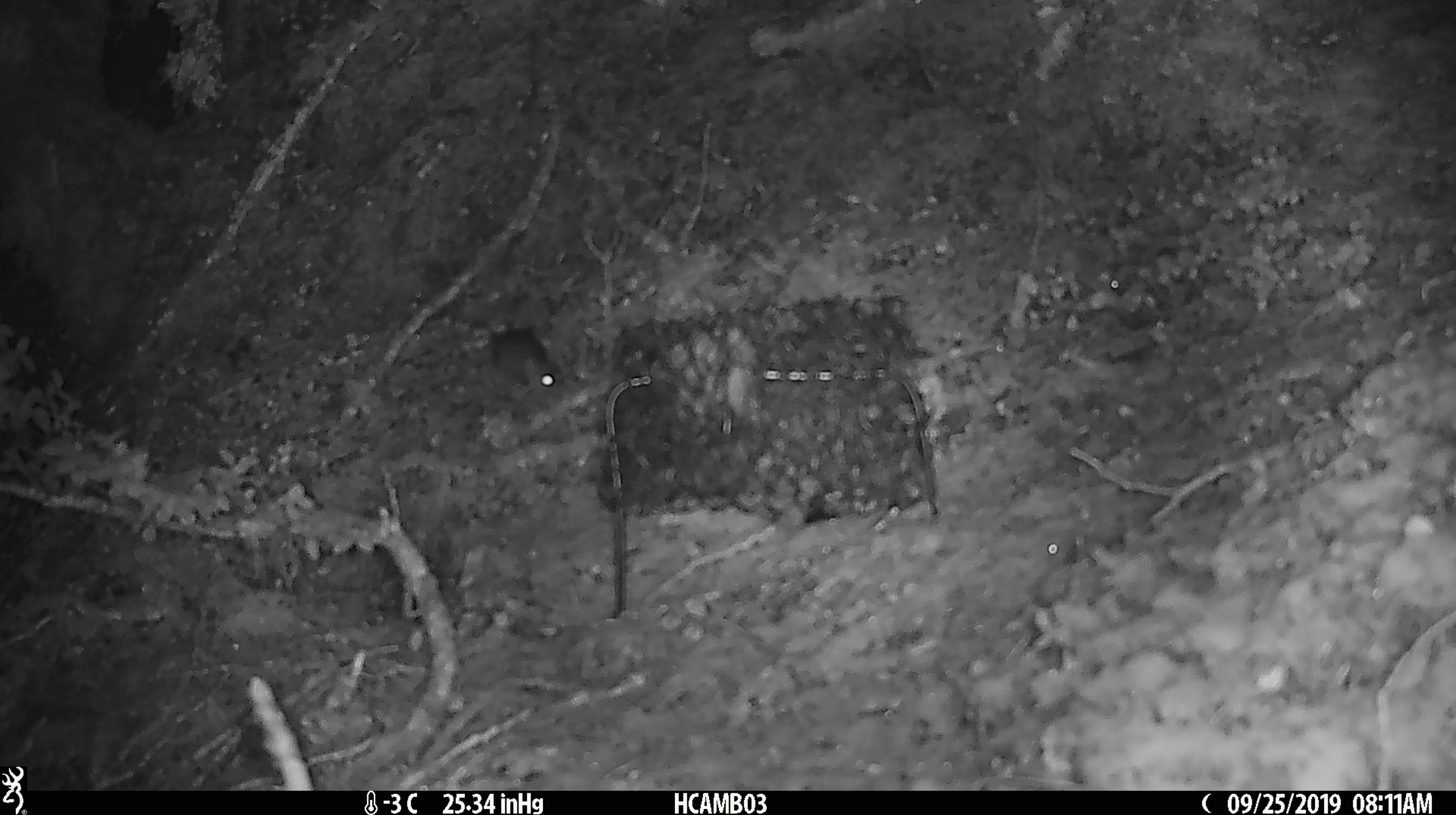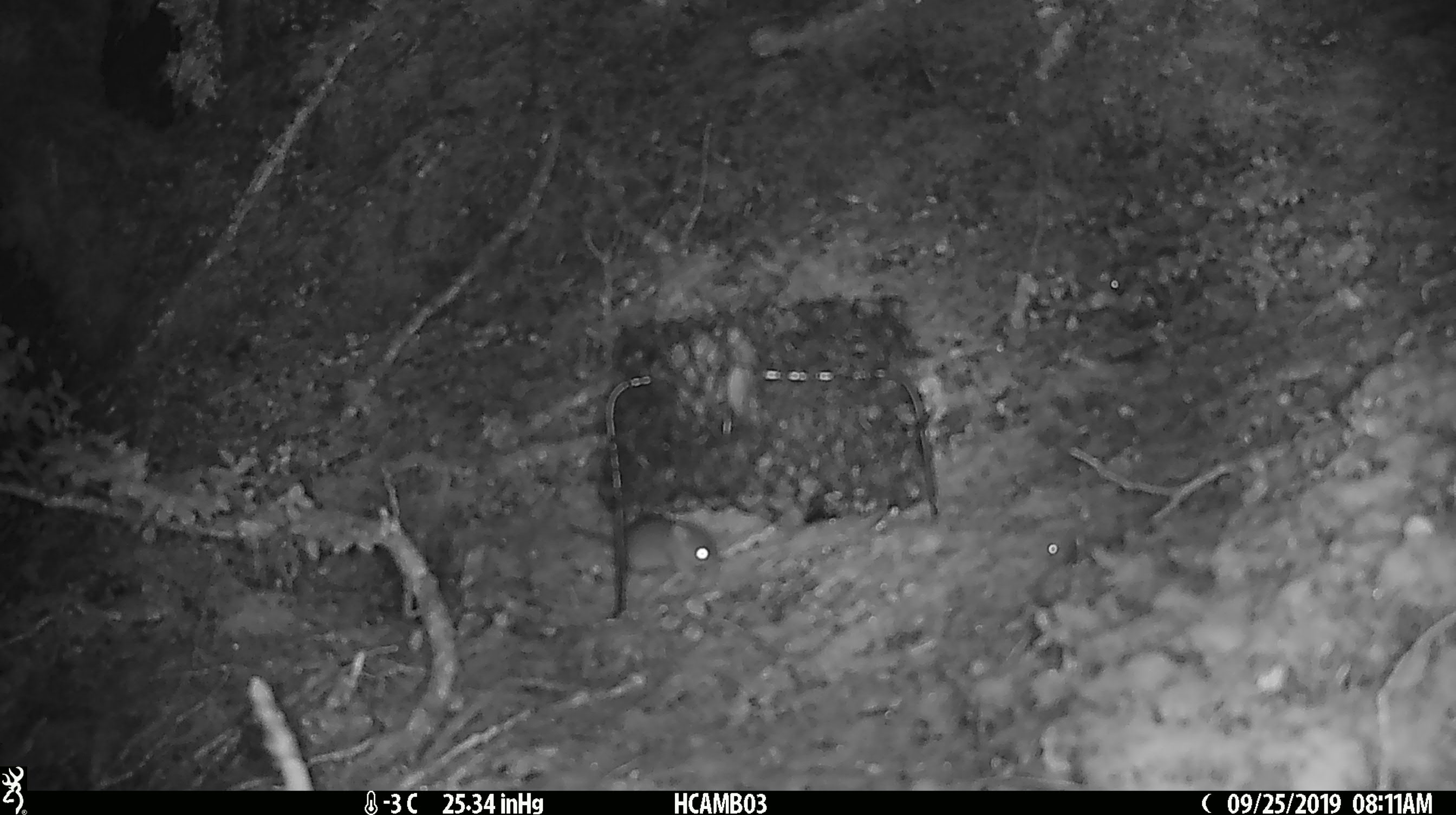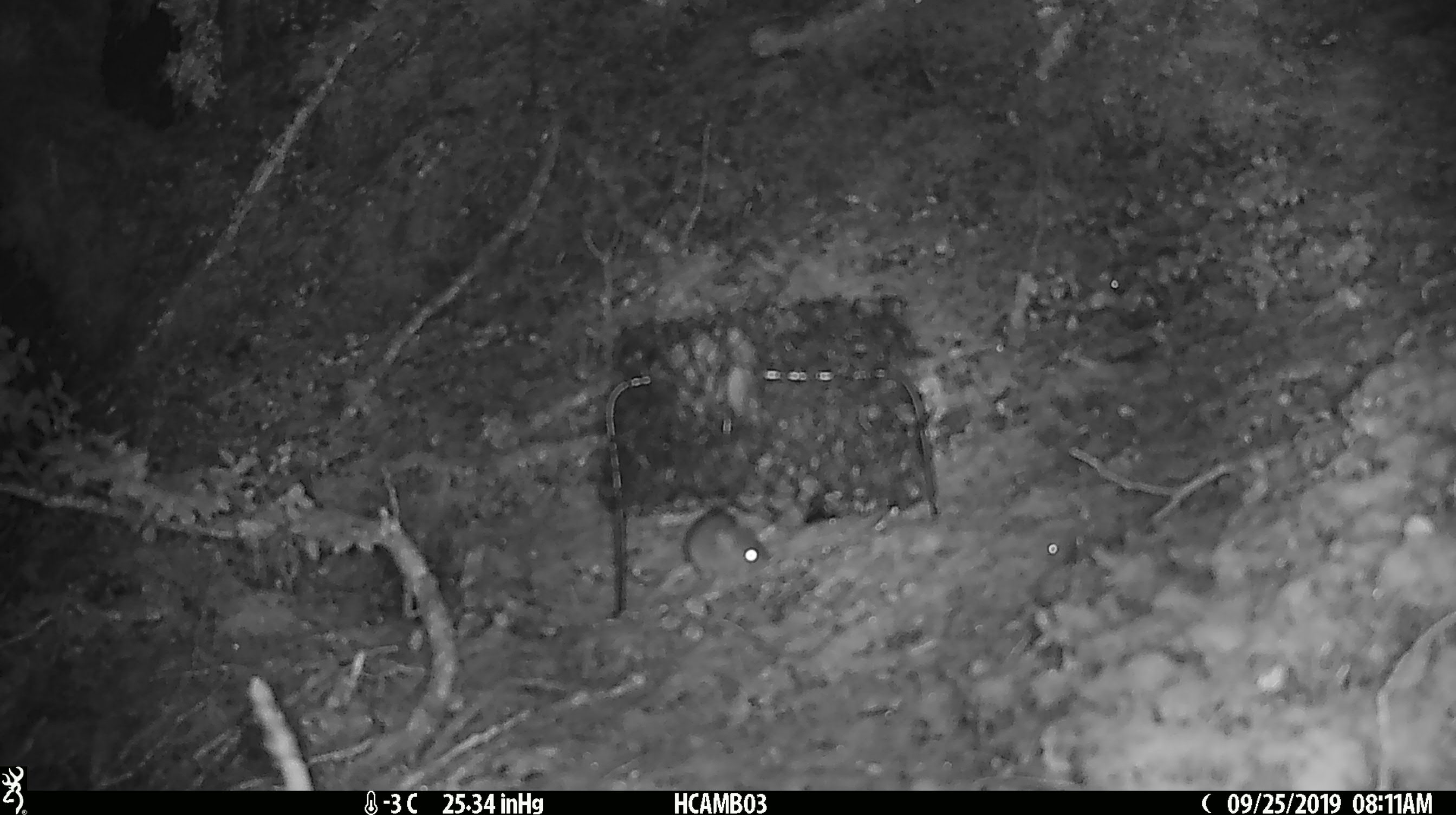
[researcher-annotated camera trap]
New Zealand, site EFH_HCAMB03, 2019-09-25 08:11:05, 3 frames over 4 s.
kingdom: Animalia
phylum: Chordata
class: Mammalia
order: Rodentia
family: Muridae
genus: Mus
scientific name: Mus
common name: mouse